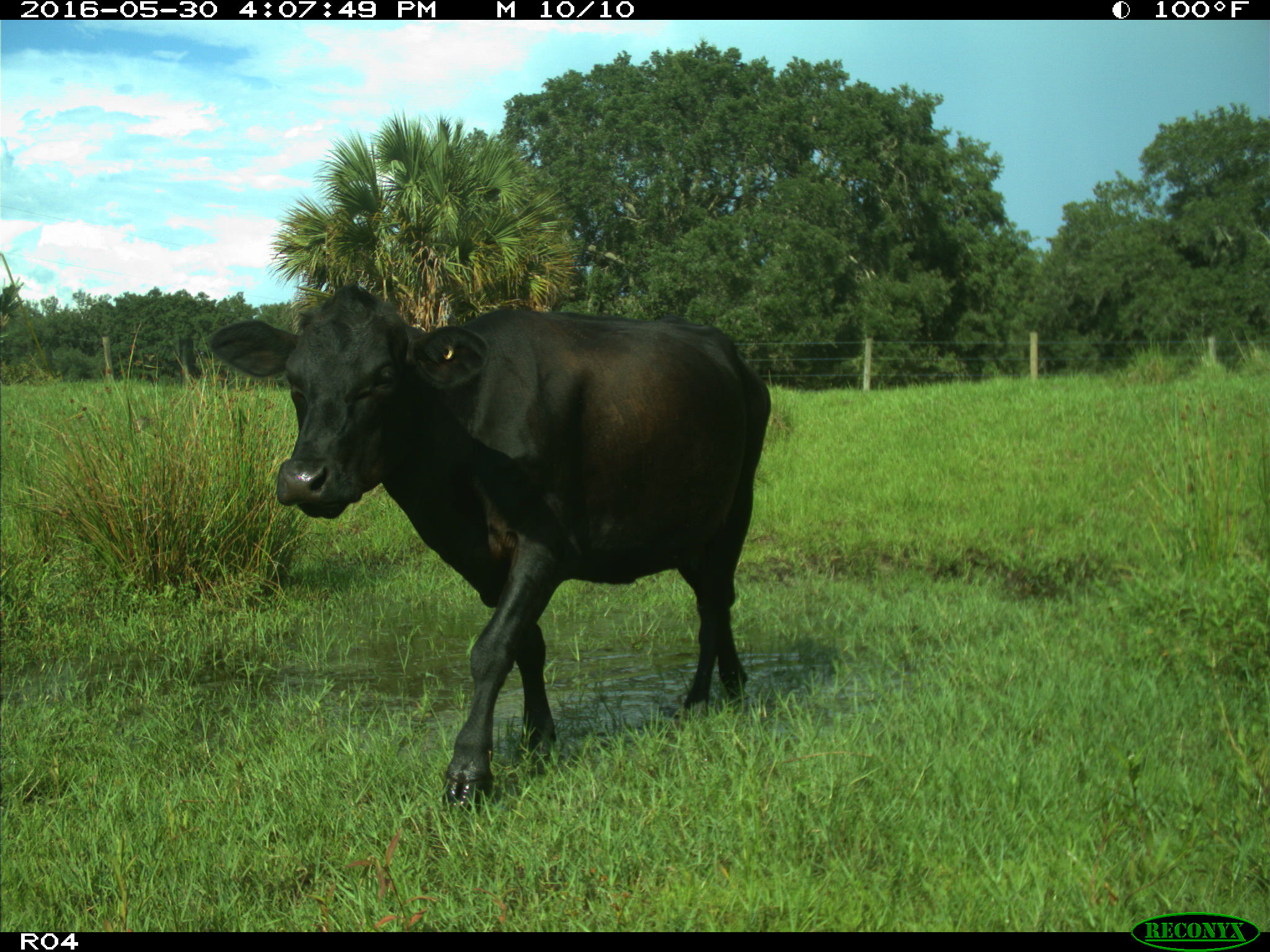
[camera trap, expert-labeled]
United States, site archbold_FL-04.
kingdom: Animalia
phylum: Chordata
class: Mammalia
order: Artiodactyla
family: Bovidae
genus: Bos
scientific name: Bos taurus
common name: domestic cow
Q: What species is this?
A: Bos taurus (domestic cow).